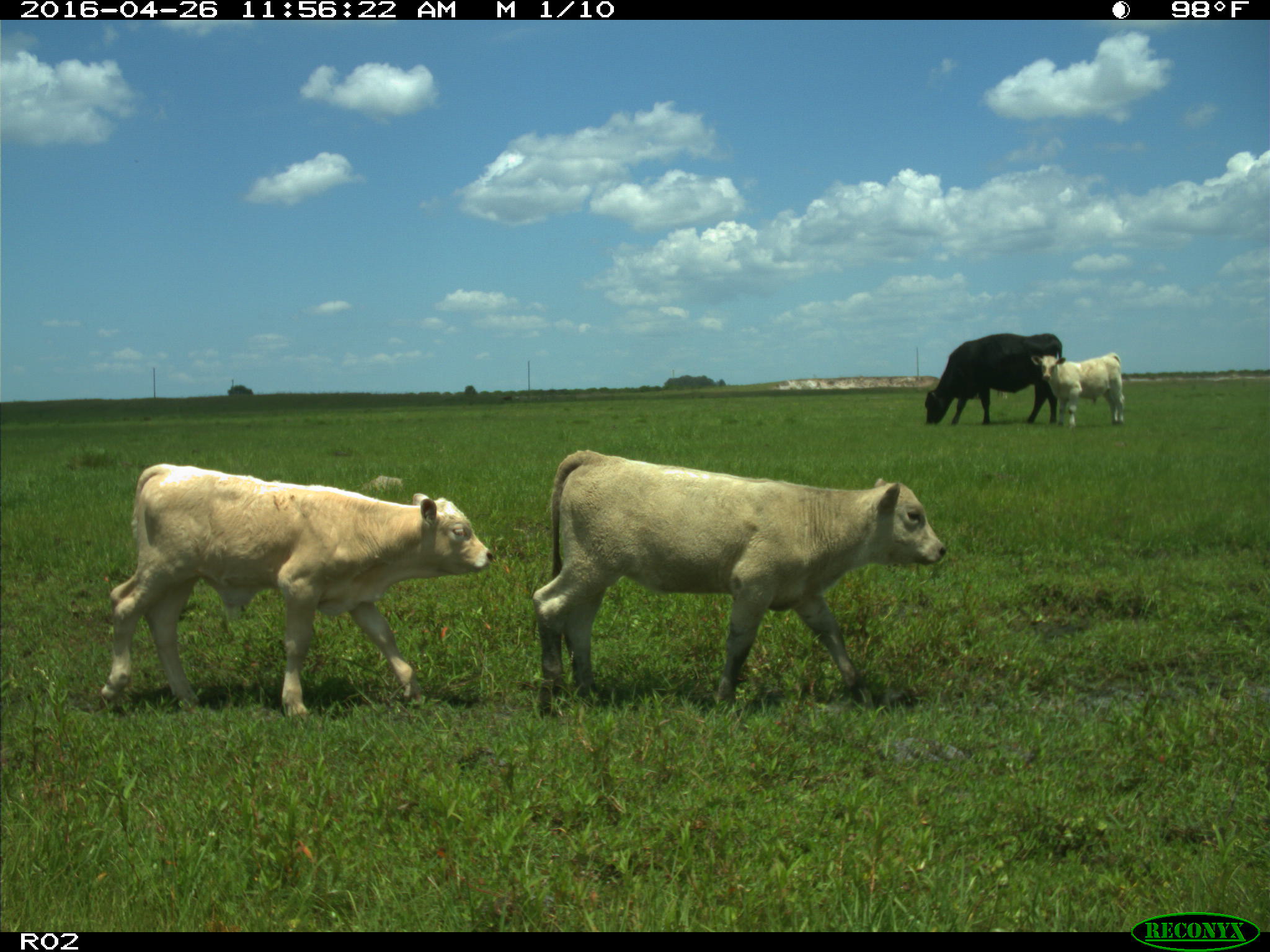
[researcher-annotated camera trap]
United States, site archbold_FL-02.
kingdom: Animalia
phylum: Chordata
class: Mammalia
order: Artiodactyla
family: Bovidae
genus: Bos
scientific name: Bos taurus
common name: domestic cow